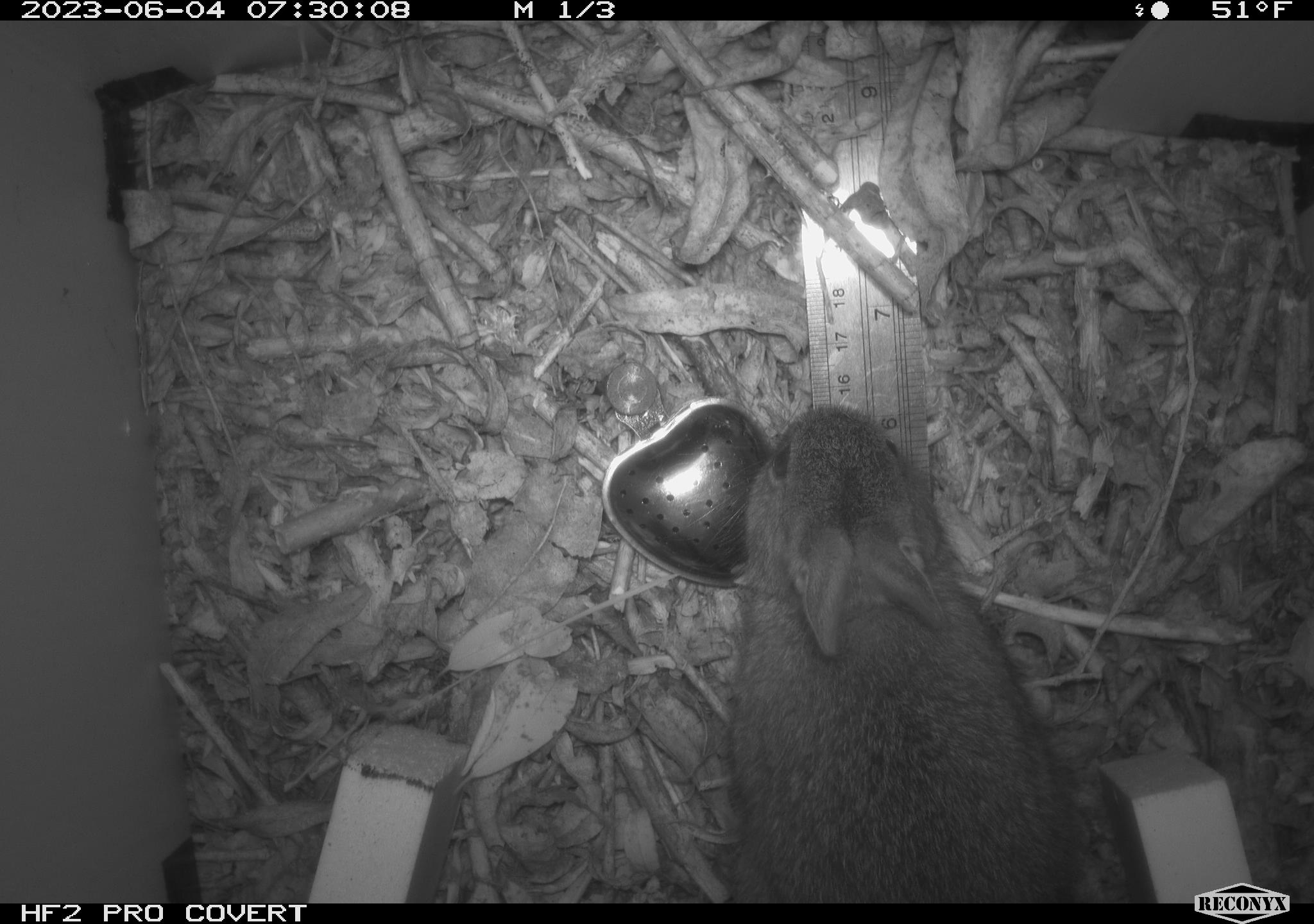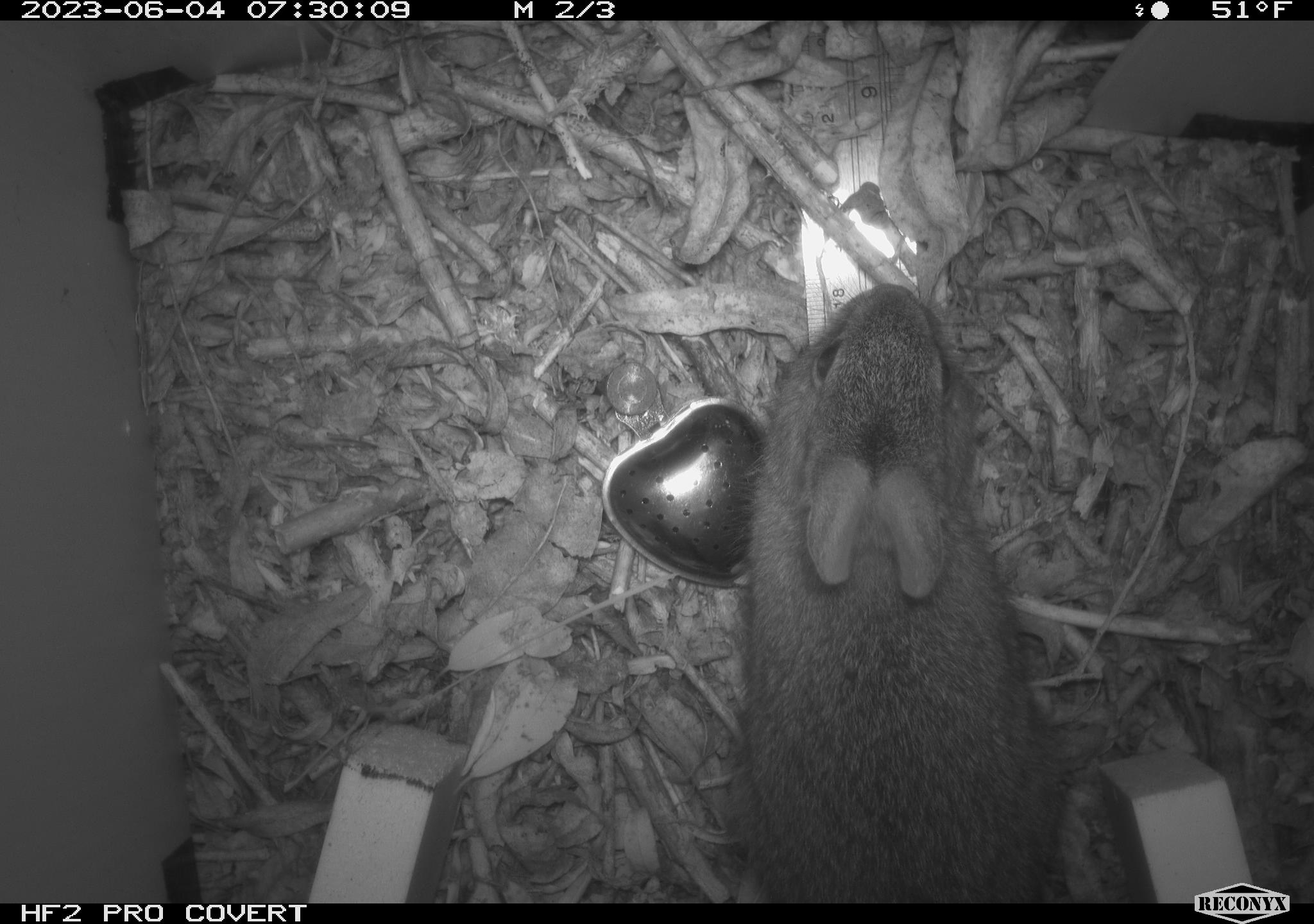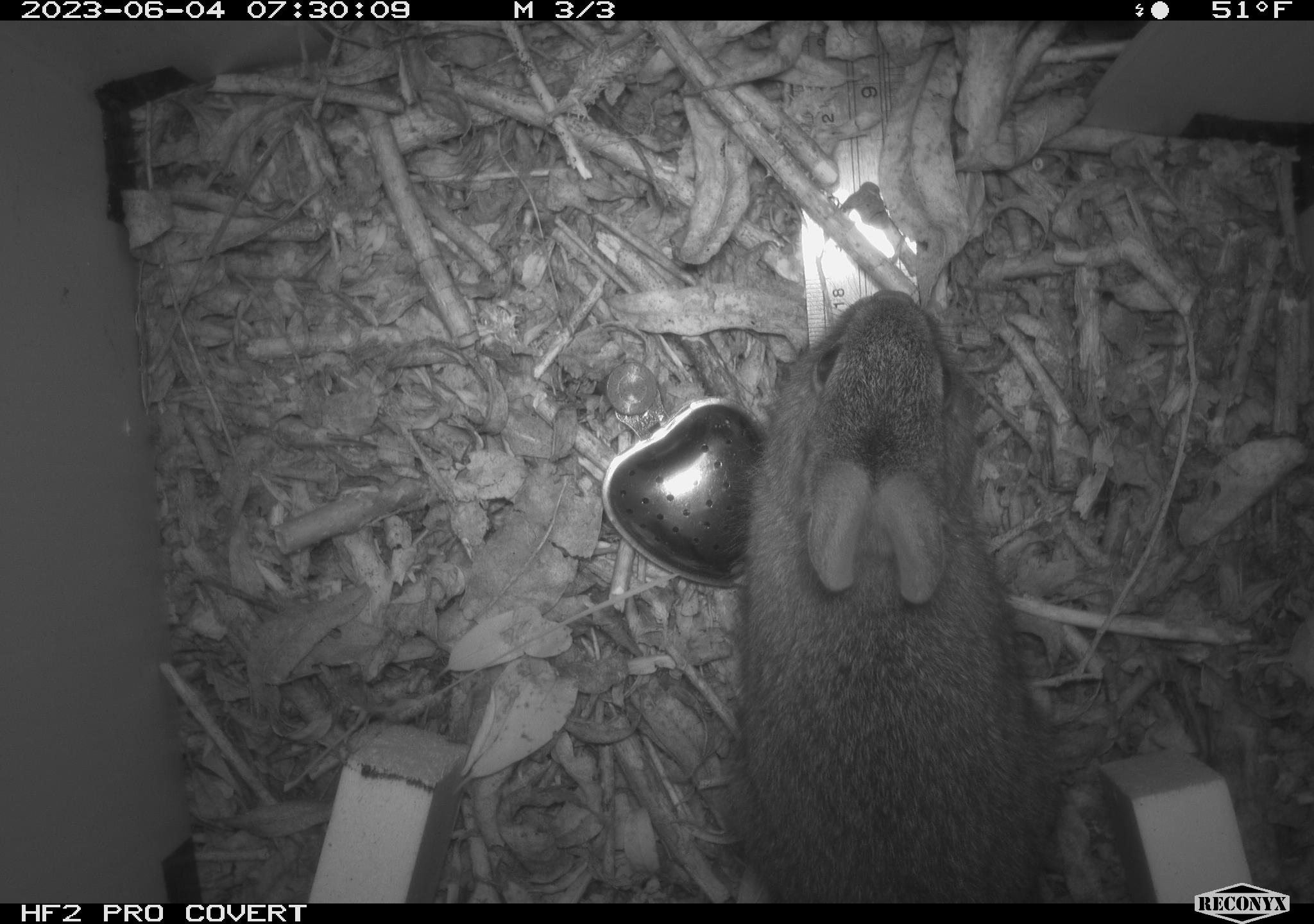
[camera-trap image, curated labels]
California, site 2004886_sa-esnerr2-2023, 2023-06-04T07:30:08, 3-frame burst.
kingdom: Animalia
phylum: Chordata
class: Mammalia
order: Lagomorpha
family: Leporidae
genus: Sylvilagus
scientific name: Sylvilagus bachmani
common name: brush rabbit